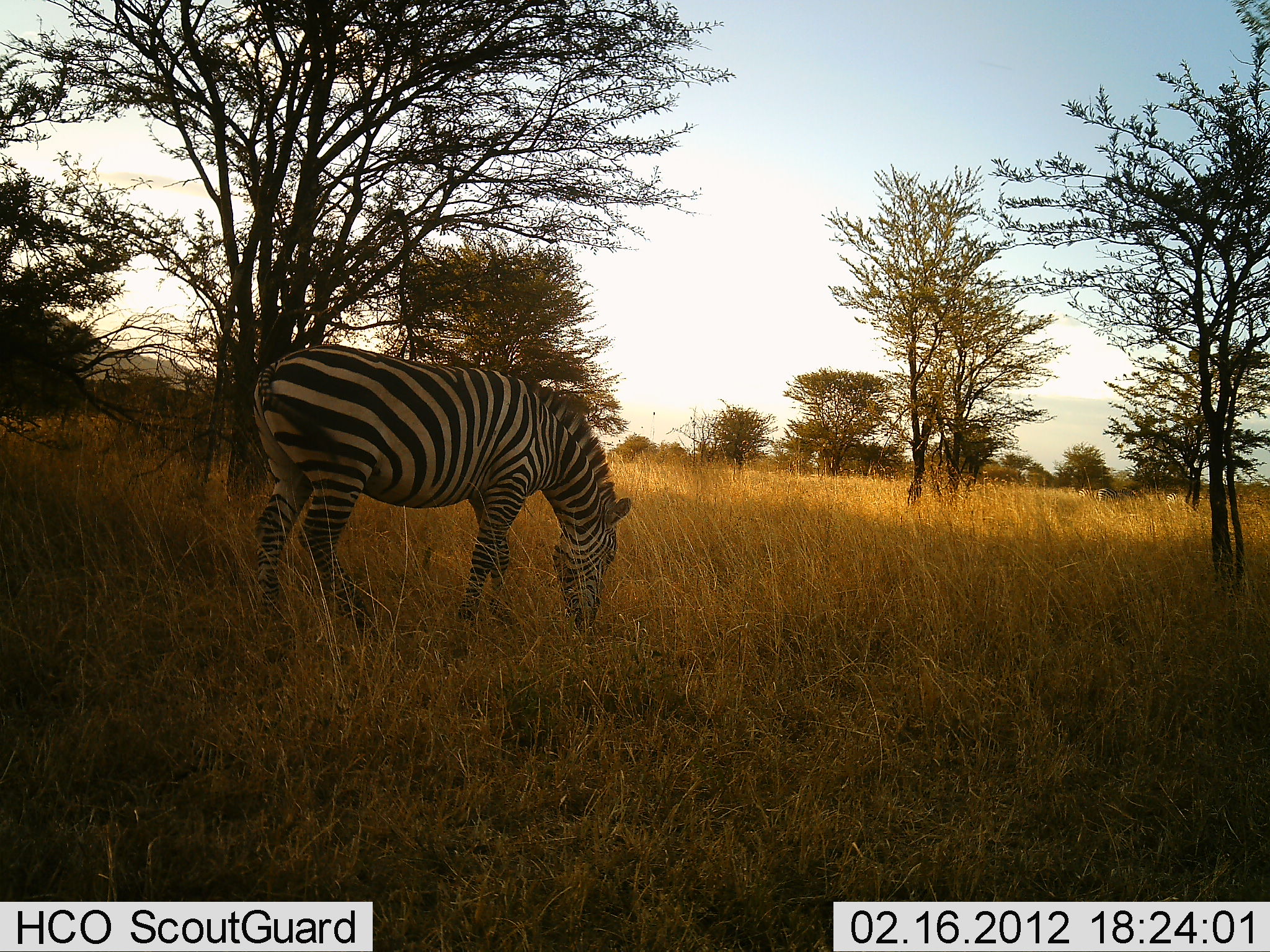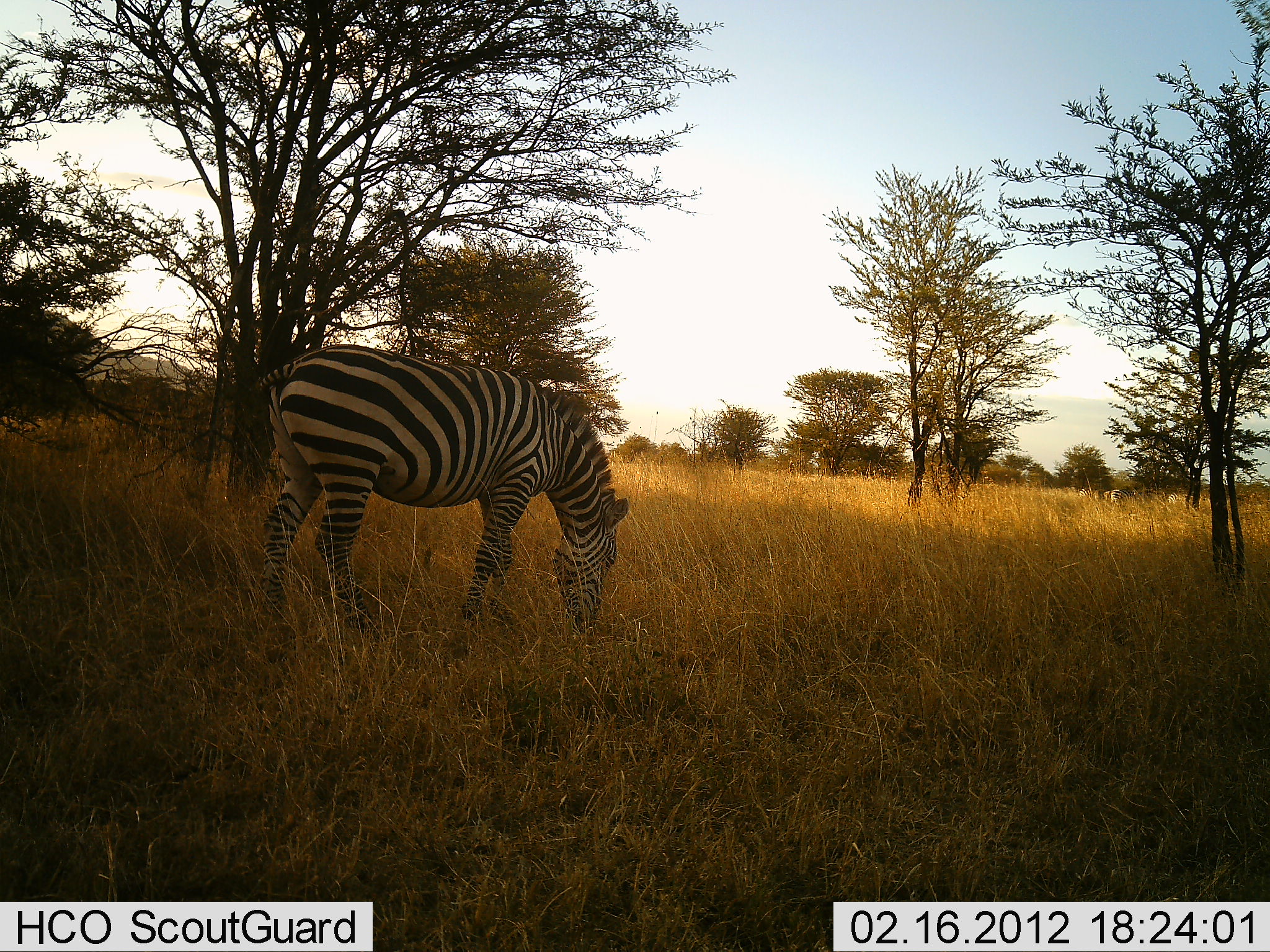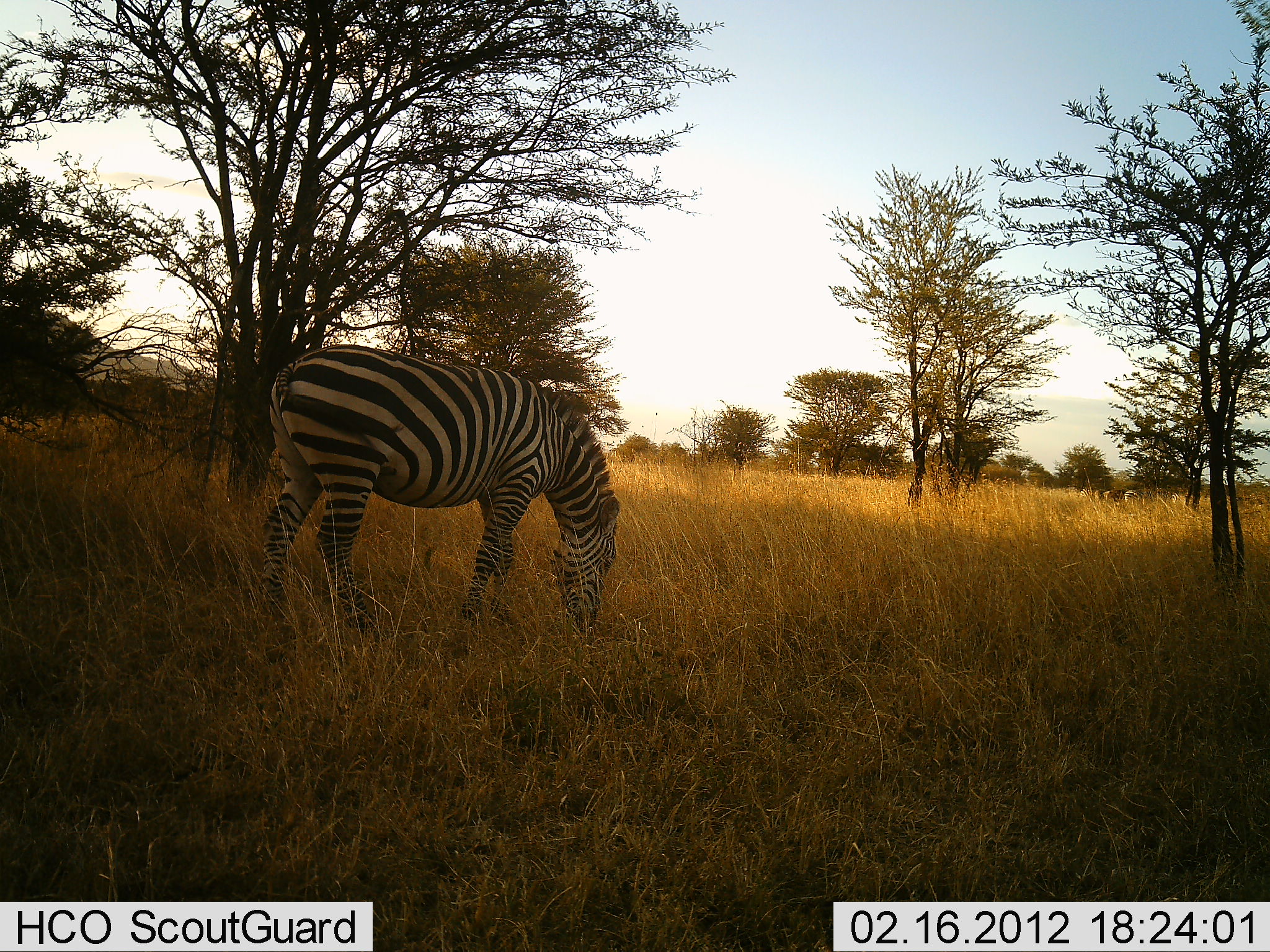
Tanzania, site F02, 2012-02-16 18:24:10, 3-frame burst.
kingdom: Animalia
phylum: Chordata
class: Mammalia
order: Perissodactyla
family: Equidae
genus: Equus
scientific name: Equus quagga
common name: plains zebra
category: zebra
Zebra (plains zebra) (Equus quagga), count 1. Behavior (volunteer vote fractions): standing 36%, resting 0%, moving 20%, interacting 0%. Young present (vote fraction): 0%. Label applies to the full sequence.